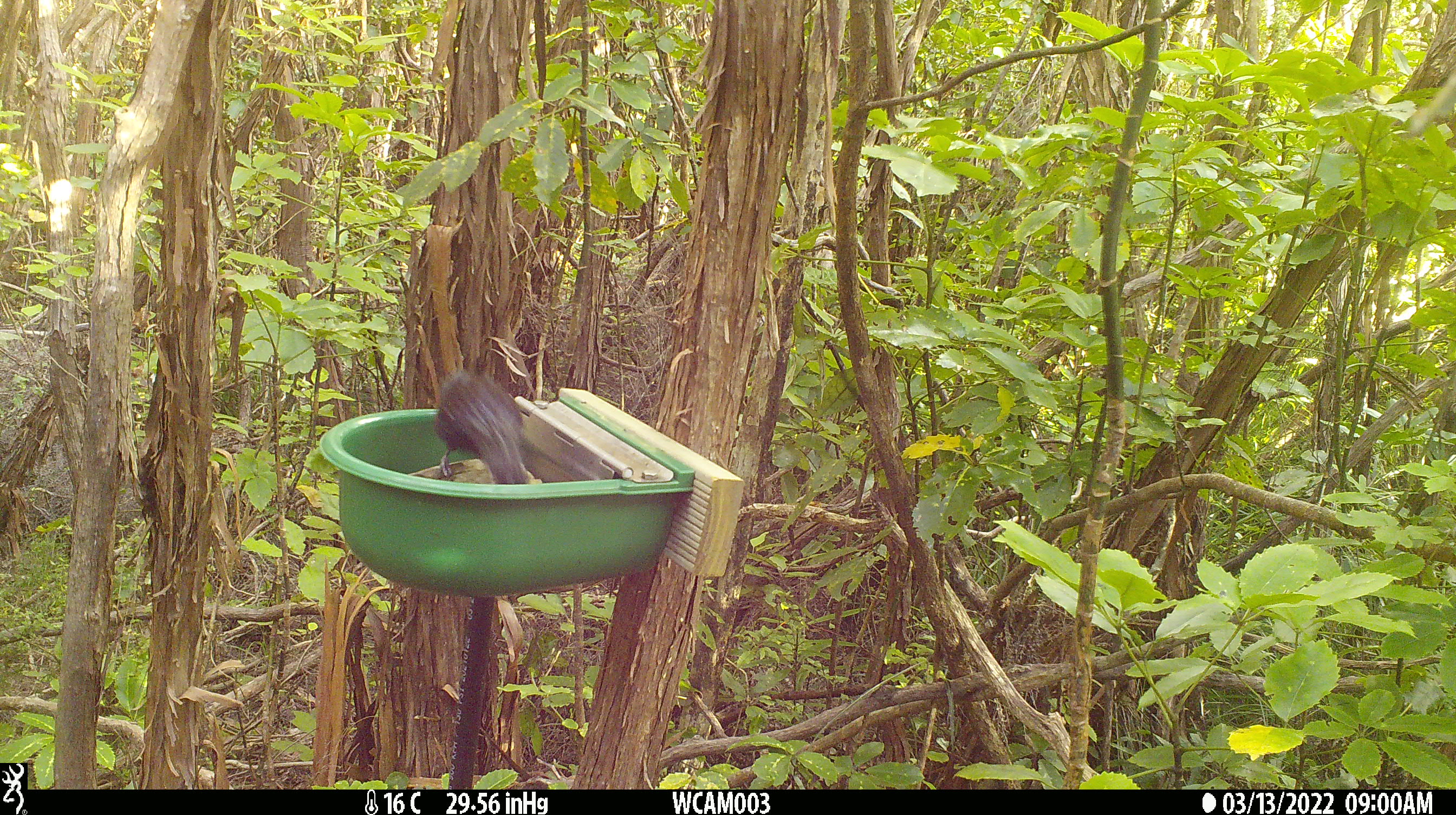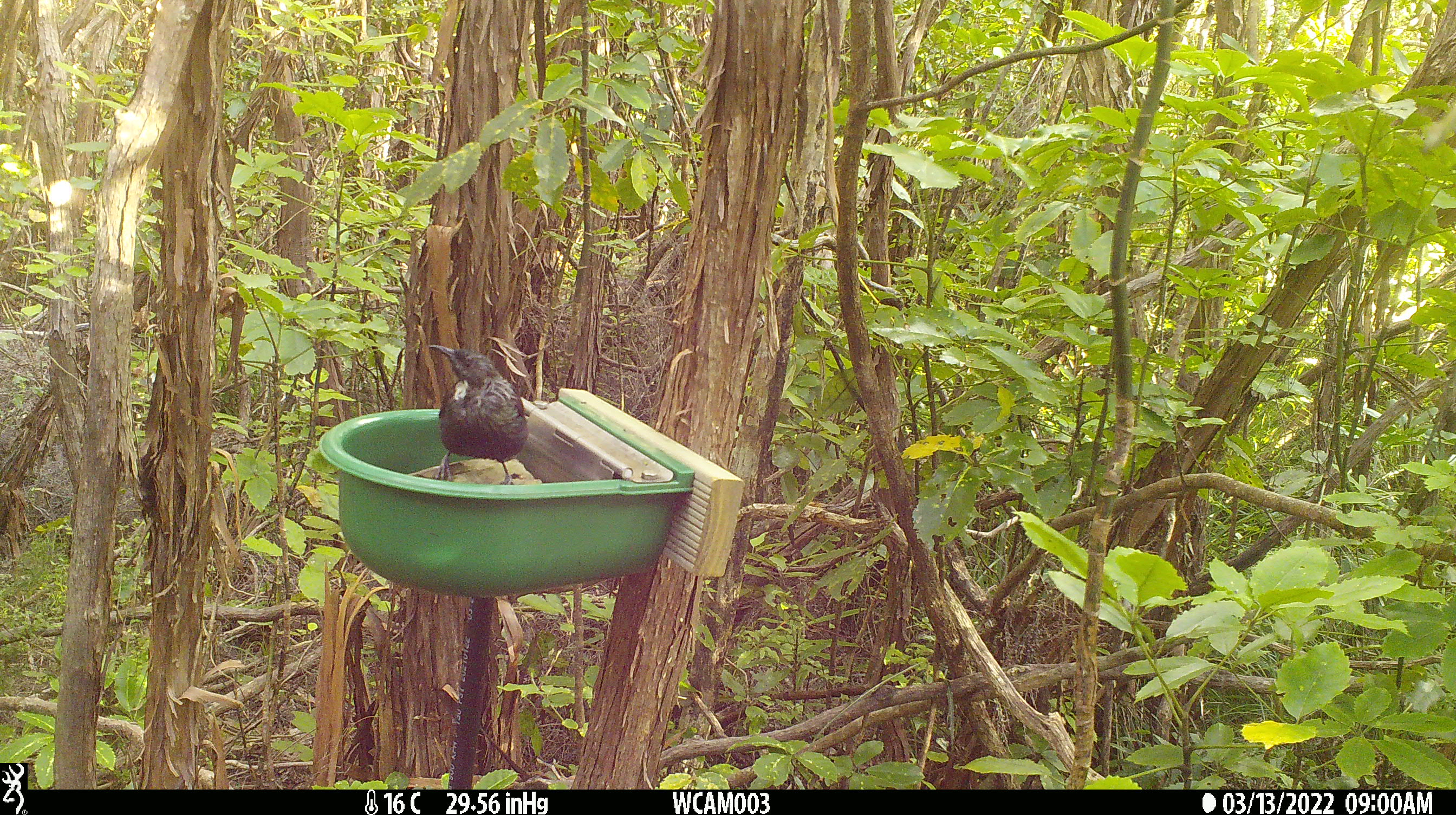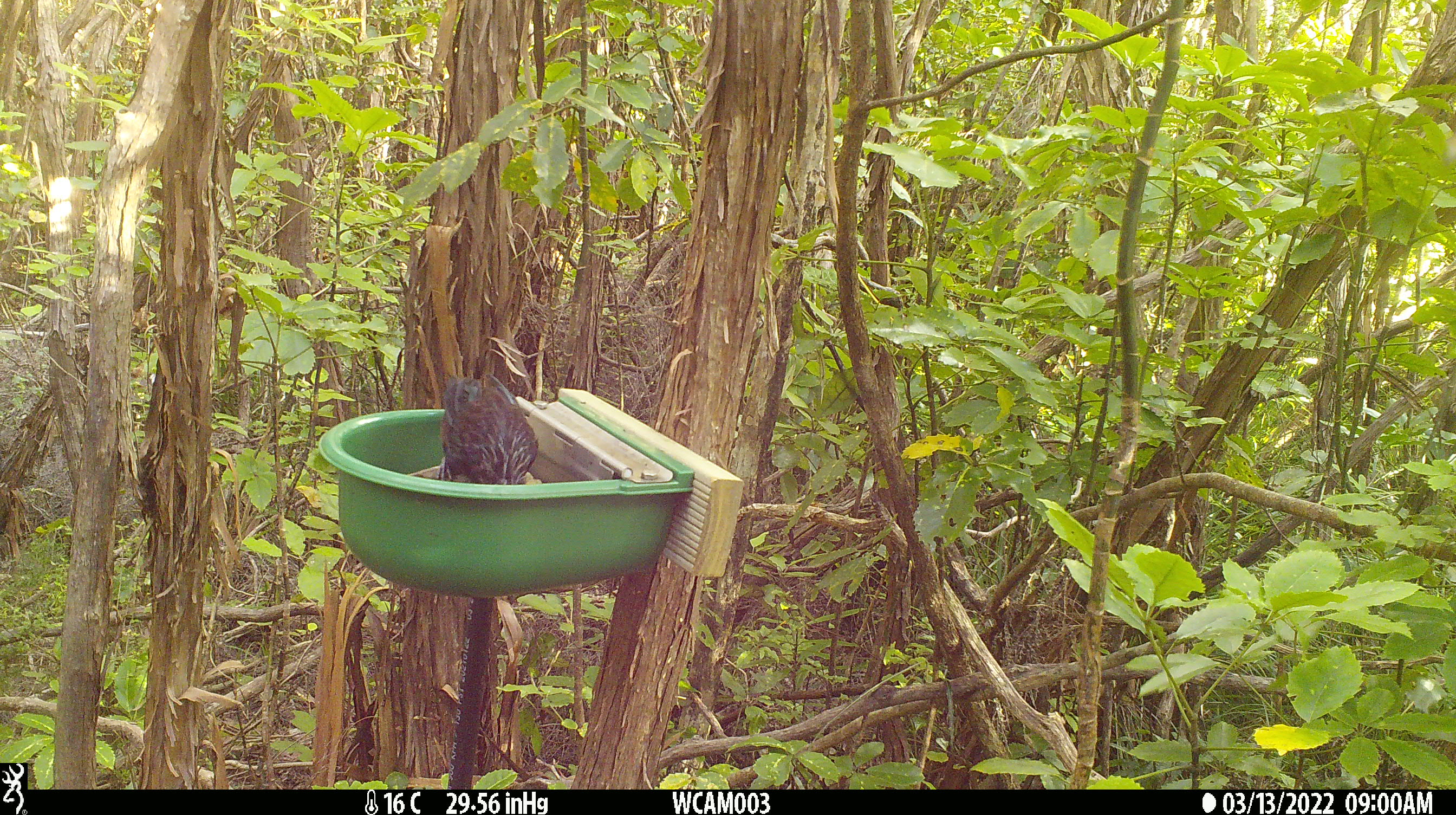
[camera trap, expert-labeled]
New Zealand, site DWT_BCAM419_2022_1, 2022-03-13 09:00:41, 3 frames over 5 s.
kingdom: Animalia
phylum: Chordata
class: Aves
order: Passeriformes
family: Meliphagidae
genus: Prosthemadera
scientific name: Prosthemadera novaeseelandiae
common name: tui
Tui (Prosthemadera novaeseelandiae).